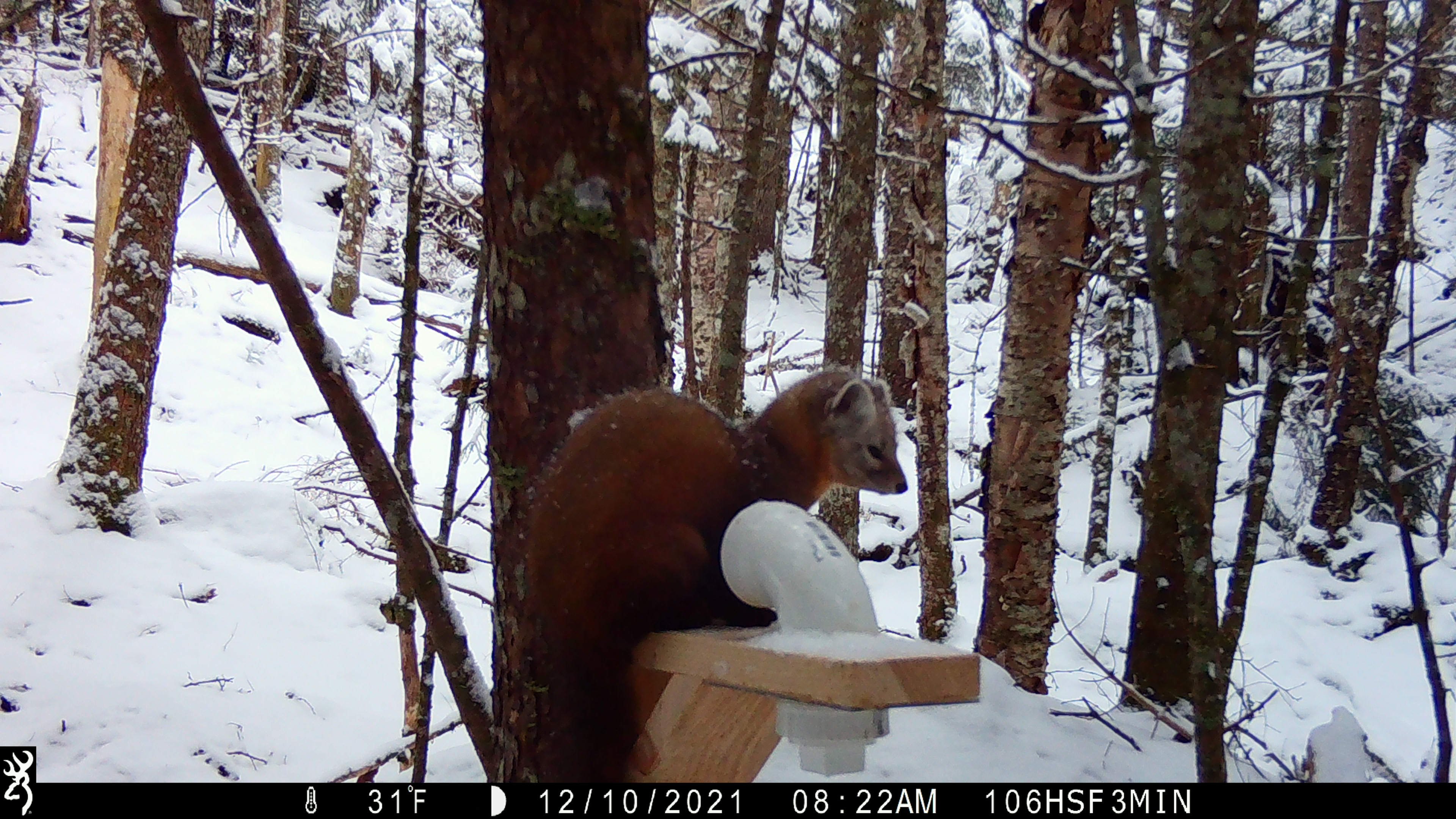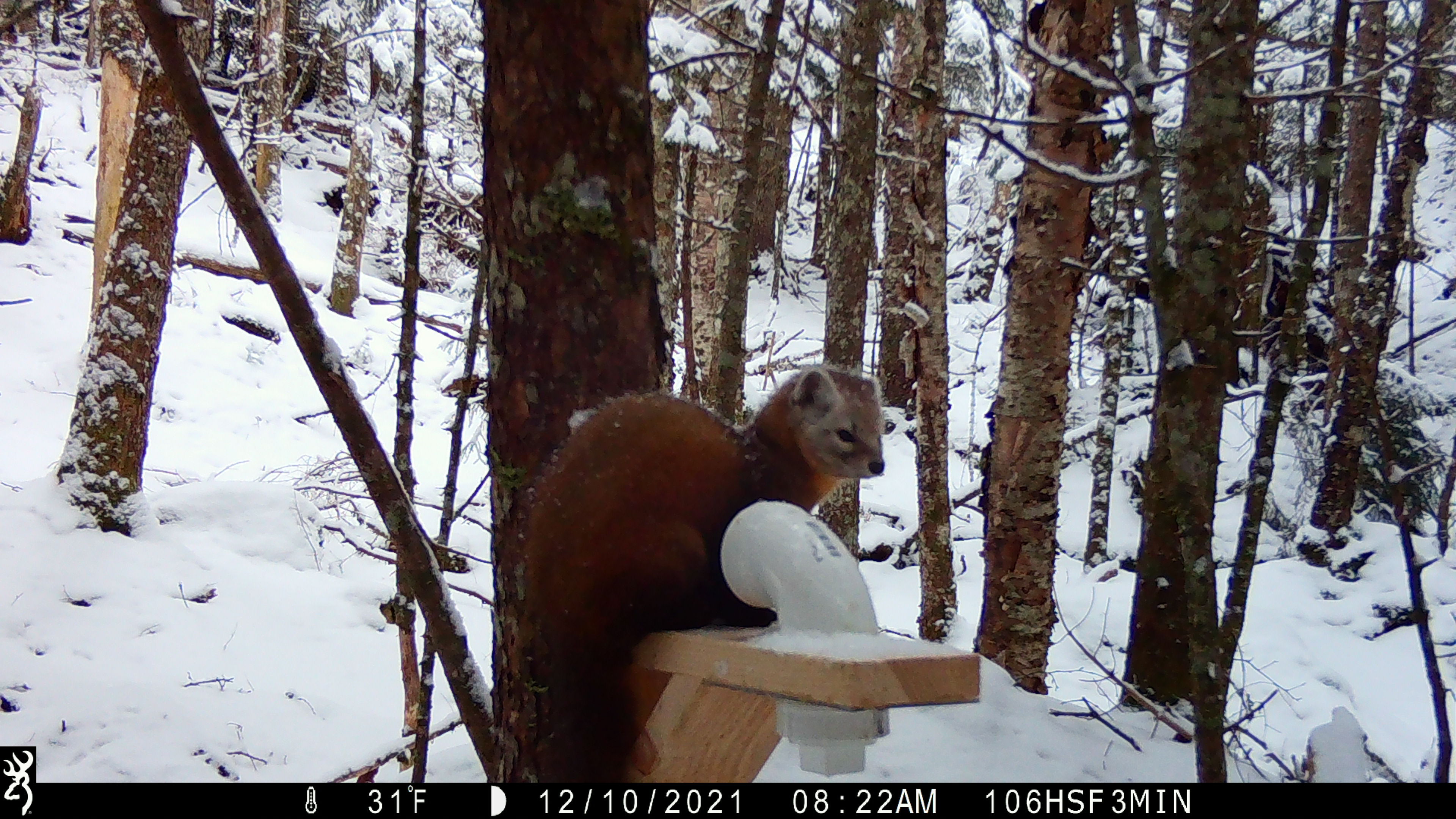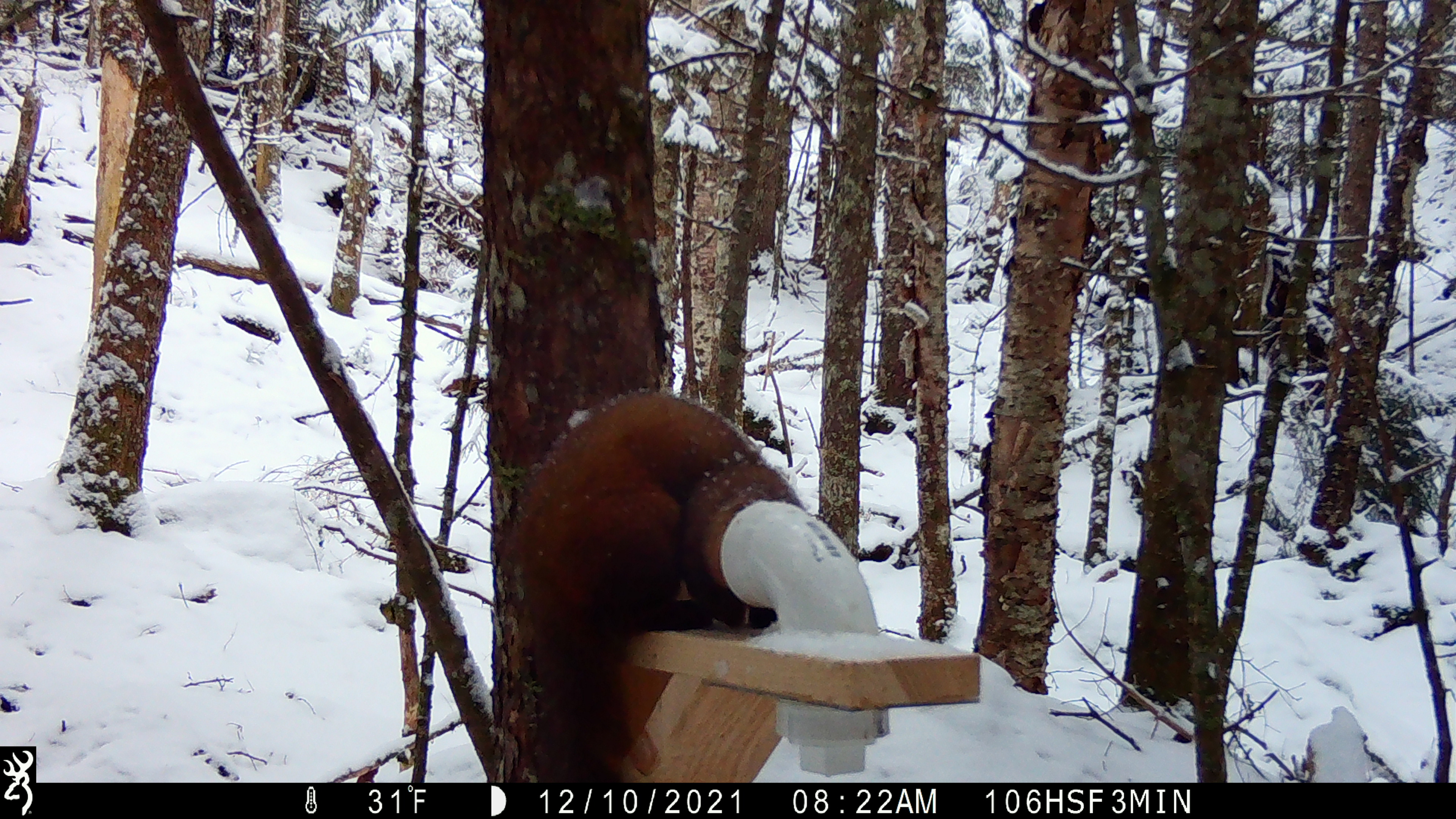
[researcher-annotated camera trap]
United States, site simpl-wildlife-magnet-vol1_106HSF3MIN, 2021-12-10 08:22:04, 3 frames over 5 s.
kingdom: Animalia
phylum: Chordata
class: Mammalia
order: Carnivora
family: Mustelidae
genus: Martes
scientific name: Martes americana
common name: american marten